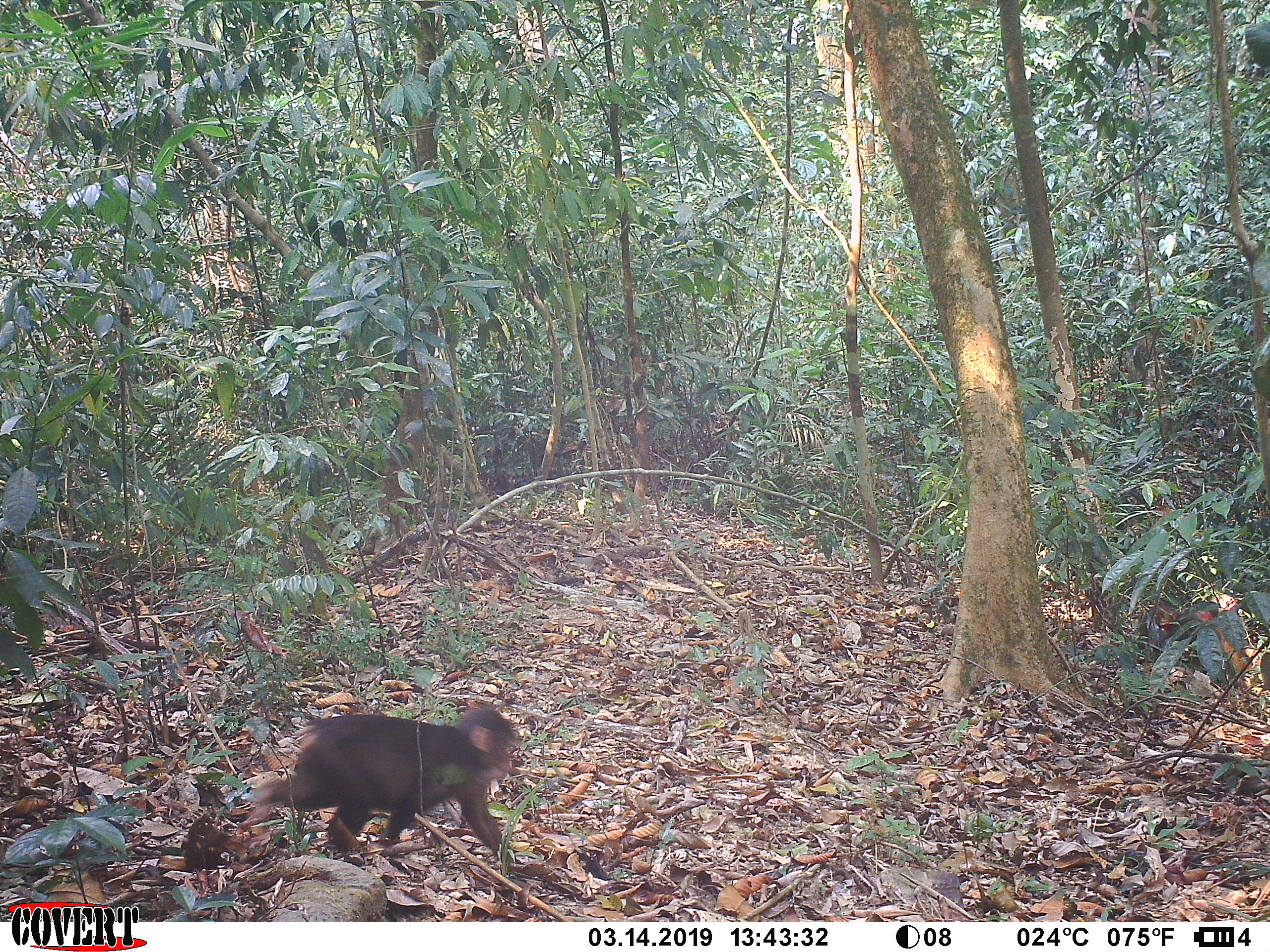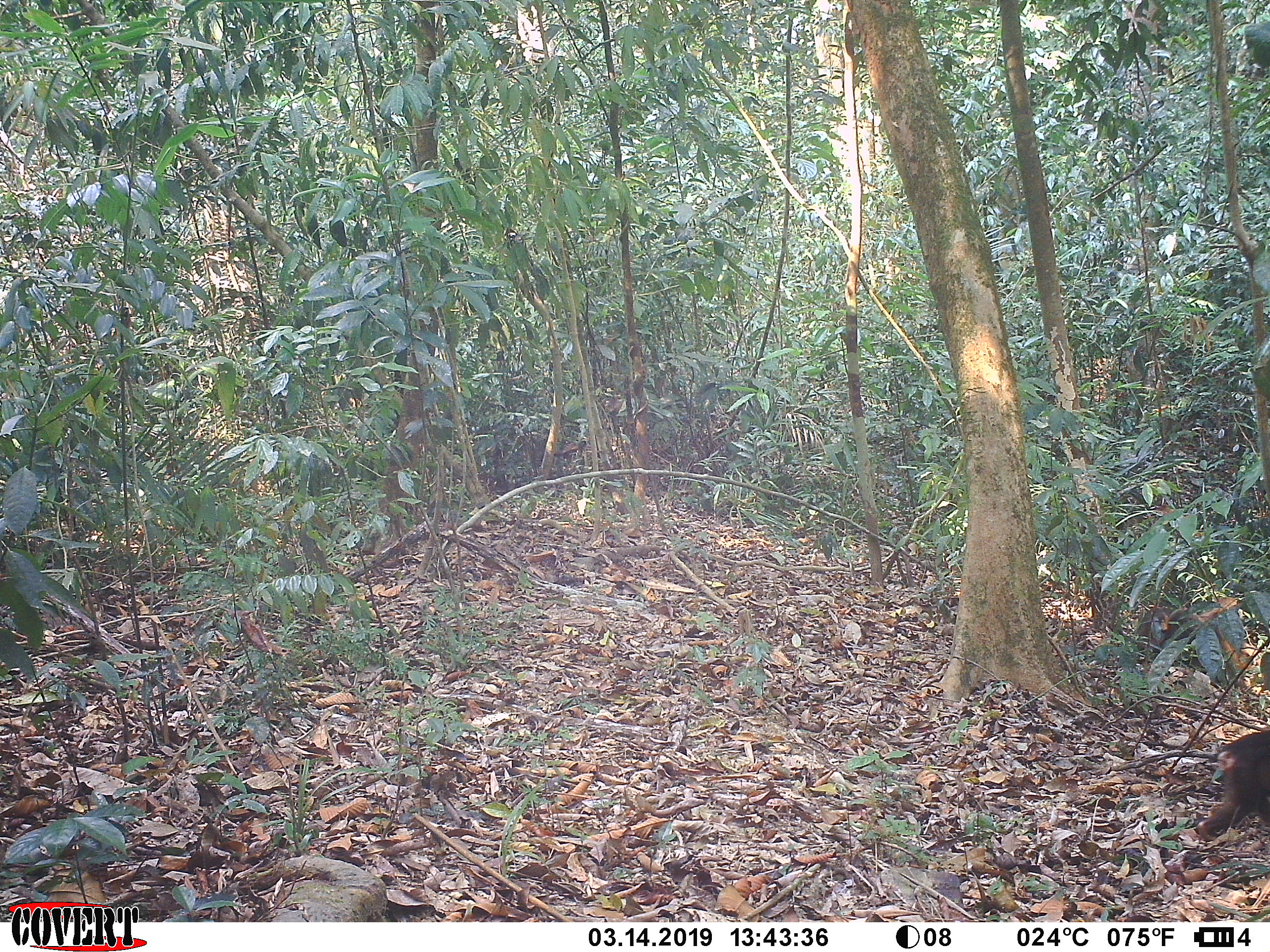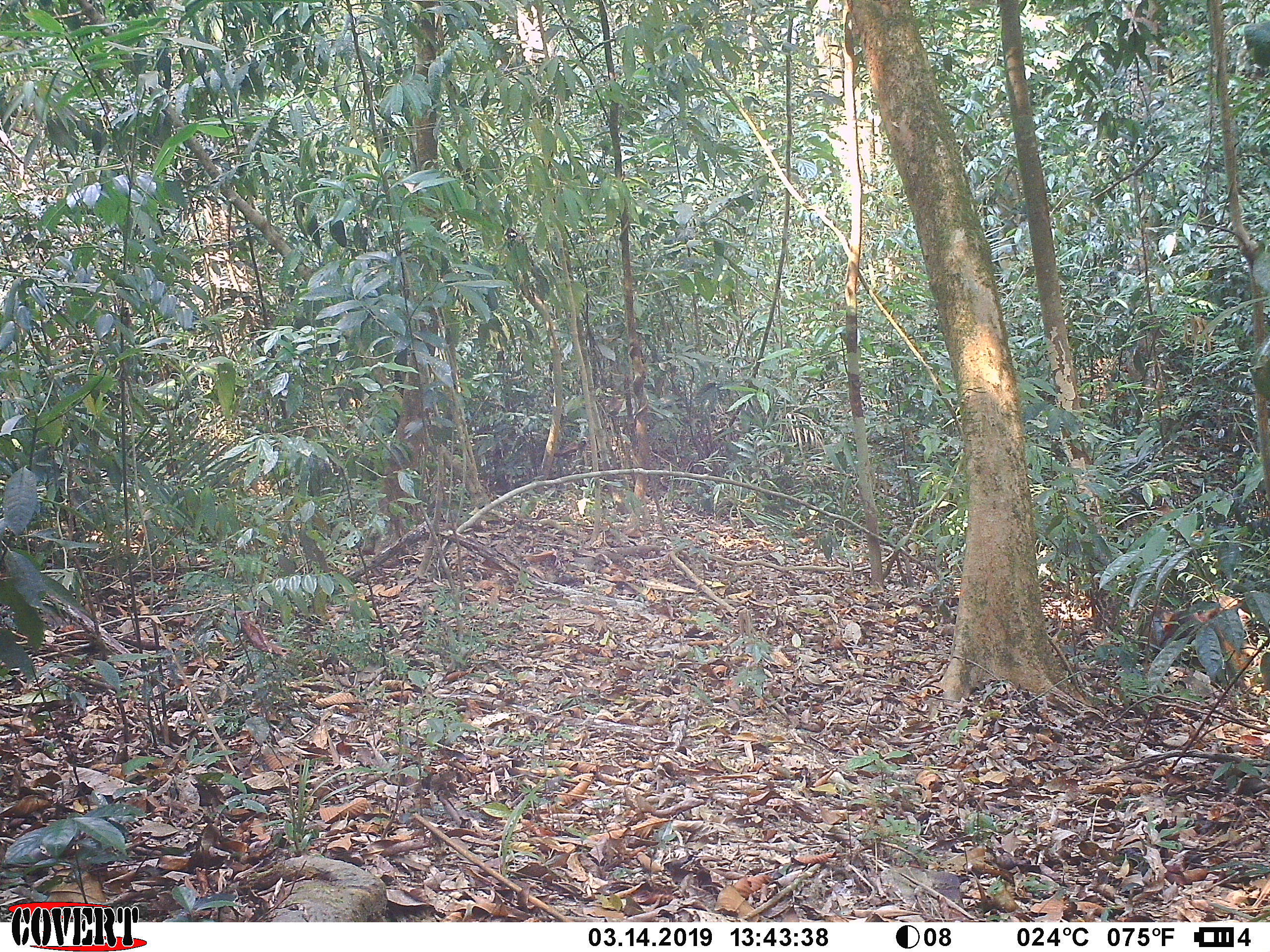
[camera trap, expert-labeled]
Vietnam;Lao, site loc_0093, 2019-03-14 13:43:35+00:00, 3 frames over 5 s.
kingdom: Animalia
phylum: Chordata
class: Mammalia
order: Primates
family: Cercopithecidae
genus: Macaca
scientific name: Macaca arctoides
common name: stump-tailed macaque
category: stump tailed macaque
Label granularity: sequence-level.